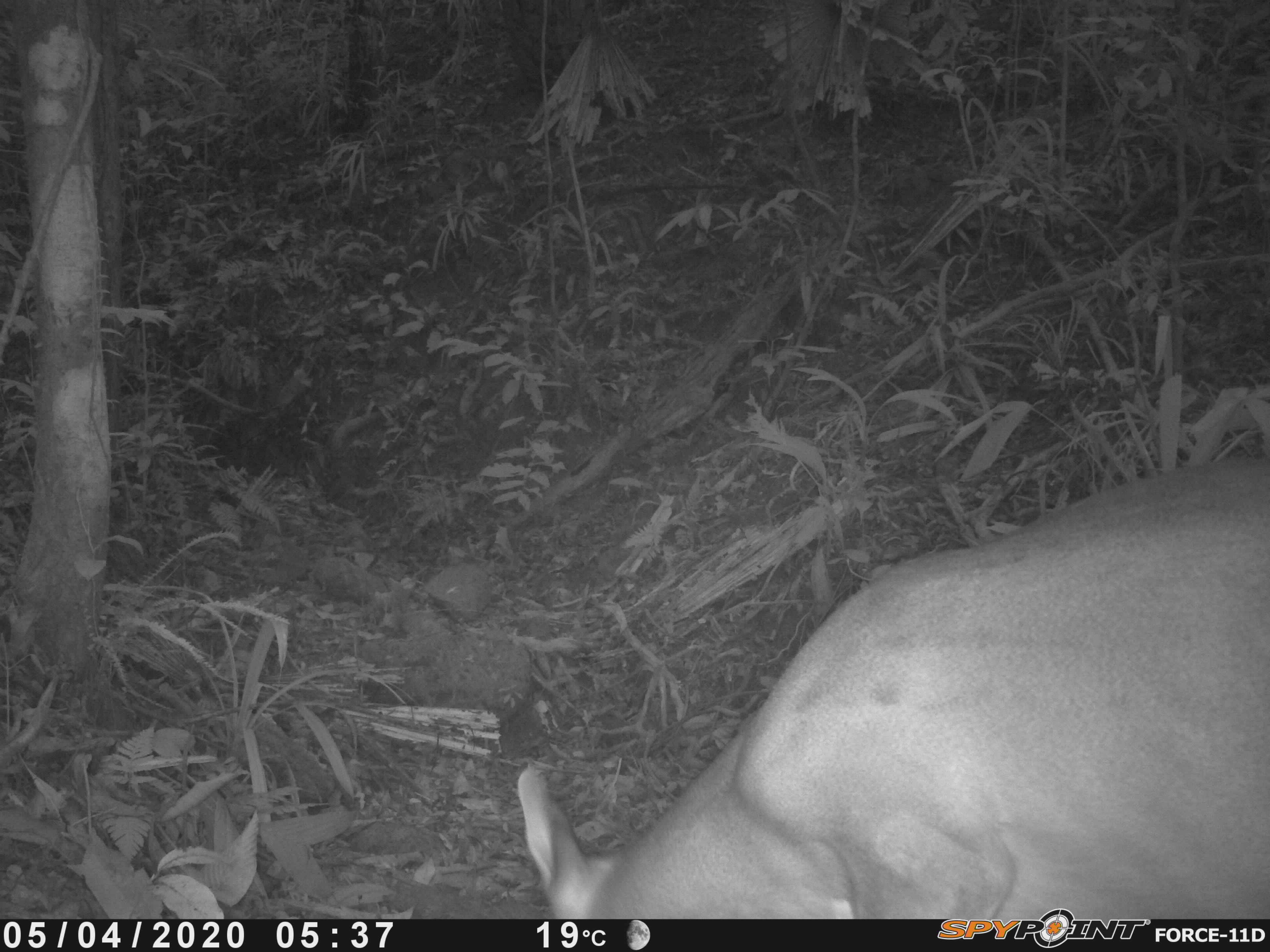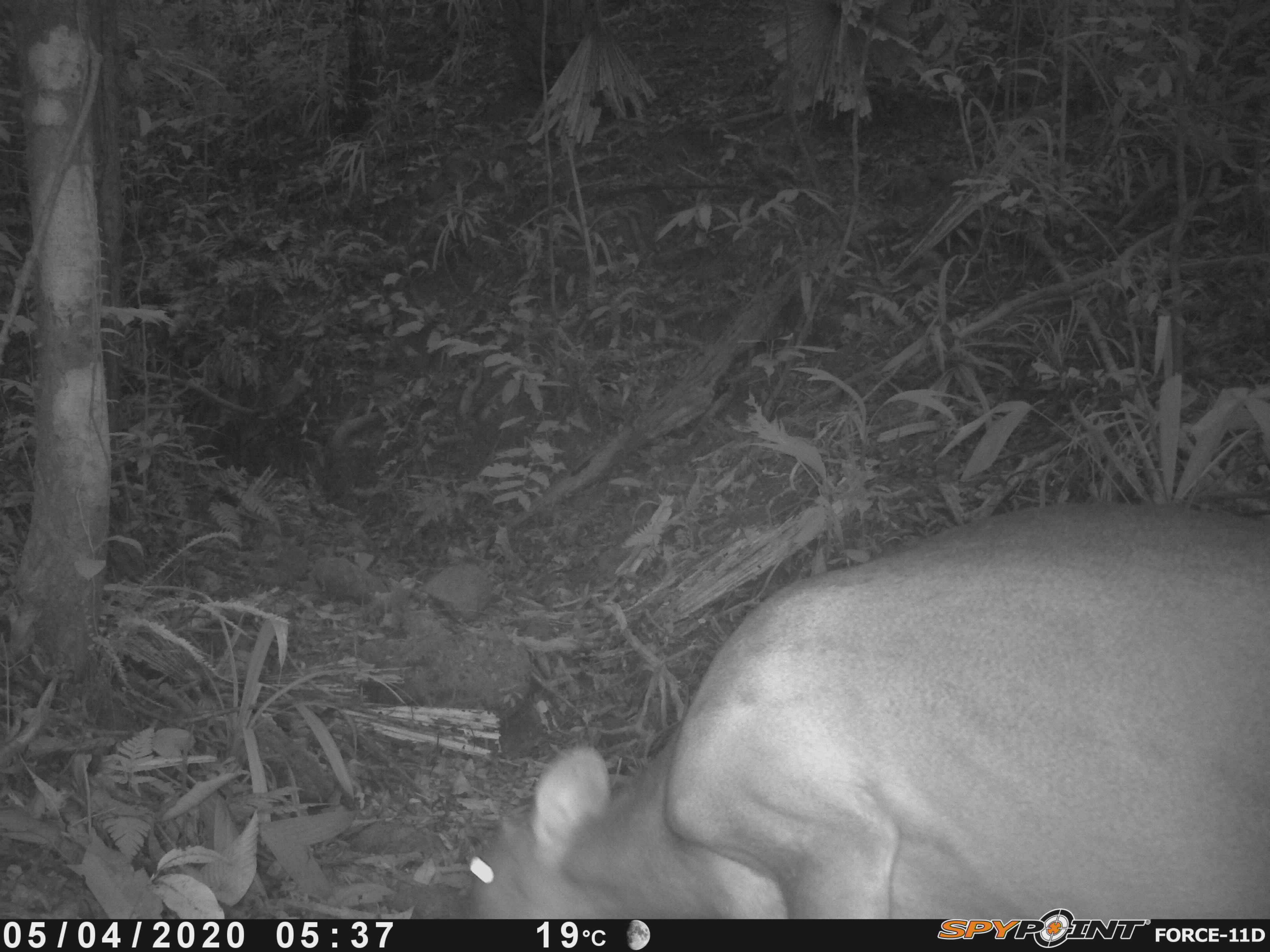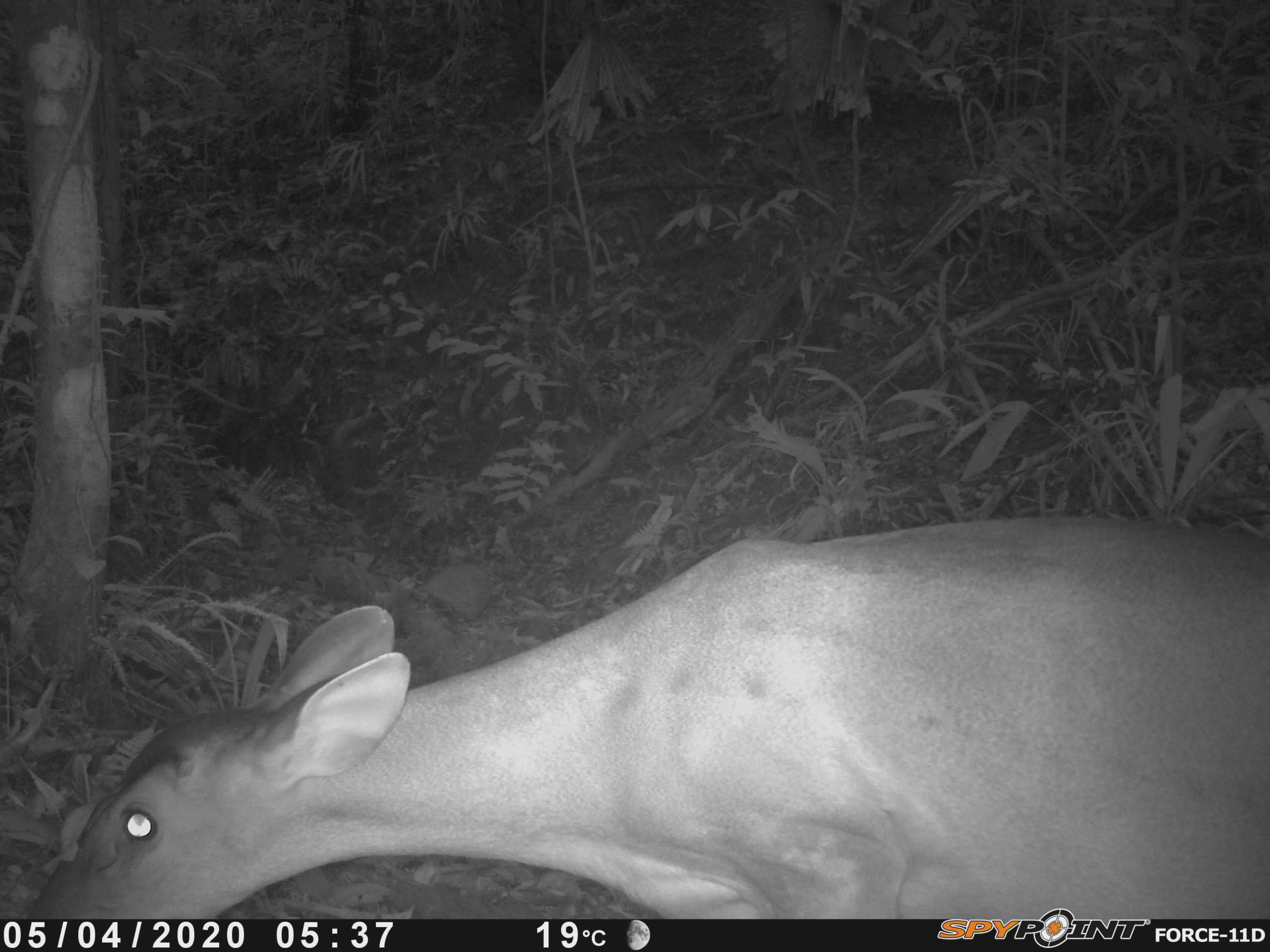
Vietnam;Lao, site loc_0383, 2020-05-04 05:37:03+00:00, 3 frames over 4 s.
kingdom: Animalia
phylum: Chordata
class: Mammalia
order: Artiodactyla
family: Cervidae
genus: Muntiacus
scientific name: Muntiacus vuquangensis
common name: large-antlered muntjac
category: large antlered muntjac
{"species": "large antlered muntjac (large-antlered muntjac) (Muntiacus vuquangensis)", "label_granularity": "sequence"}